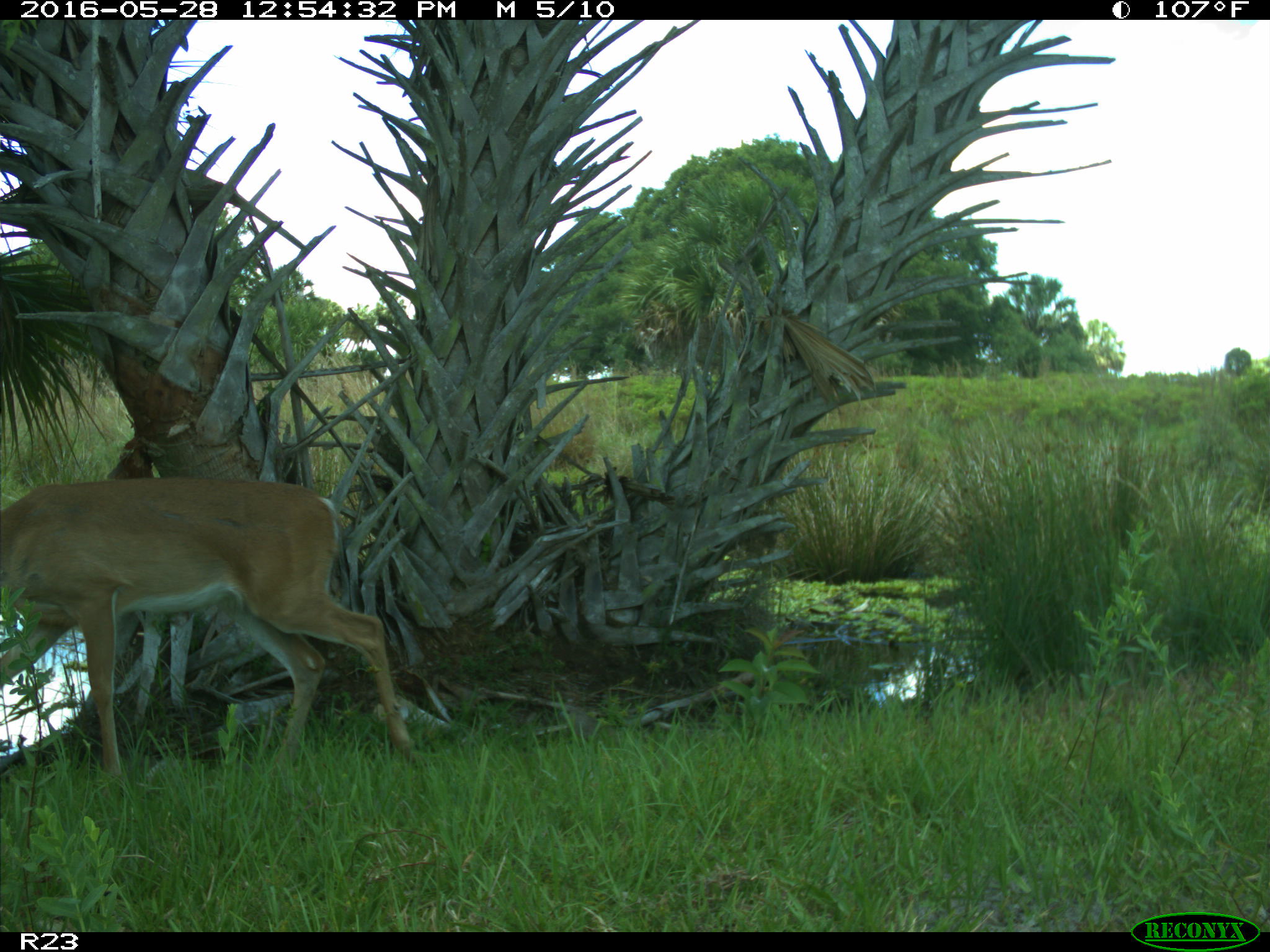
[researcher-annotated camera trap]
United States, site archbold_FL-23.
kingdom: Animalia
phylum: Chordata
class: Mammalia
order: Artiodactyla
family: Cervidae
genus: Odocoileus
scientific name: Odocoileus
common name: deer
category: unidentified deer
Unidentified deer (deer) (Odocoileus).